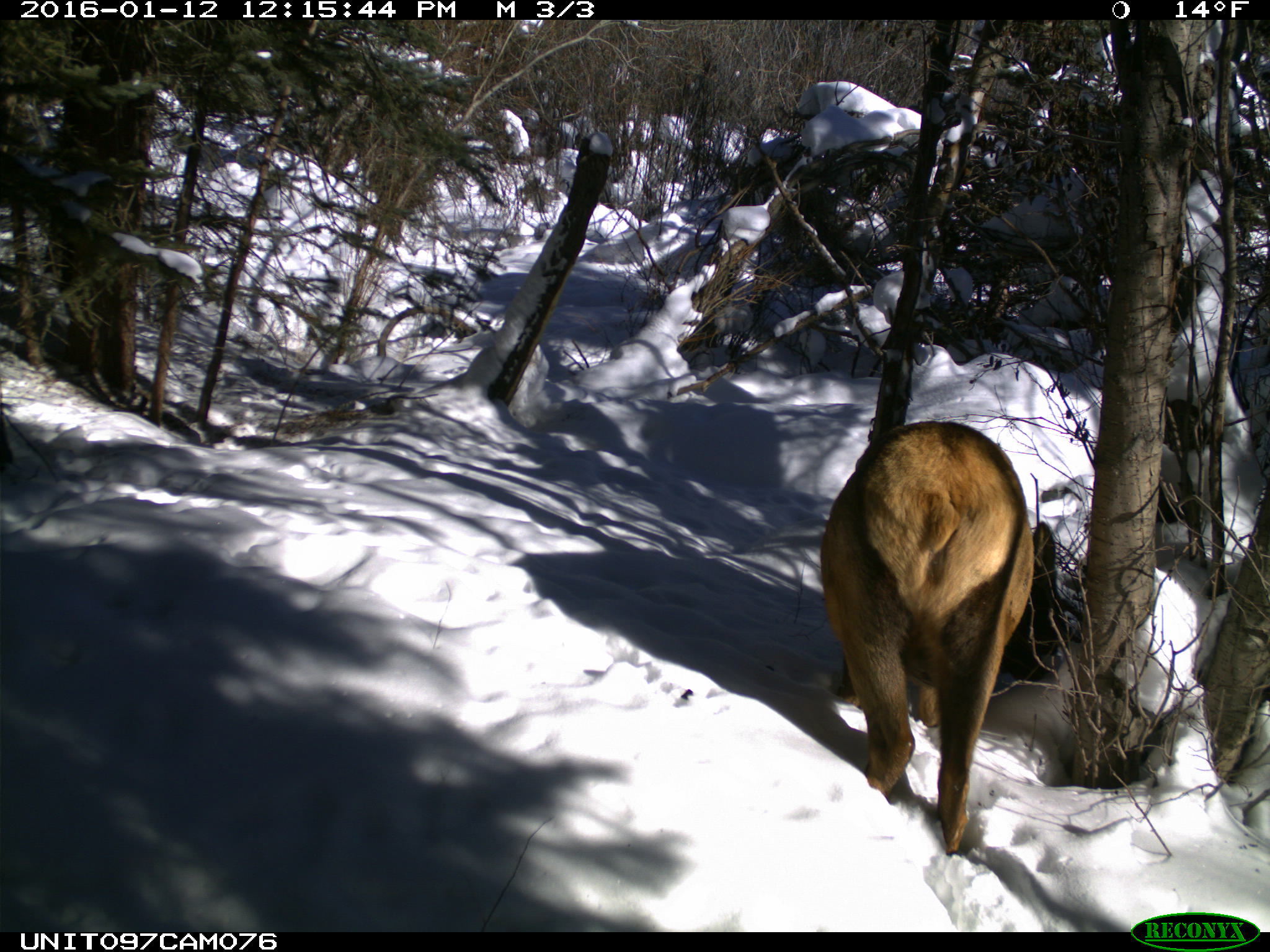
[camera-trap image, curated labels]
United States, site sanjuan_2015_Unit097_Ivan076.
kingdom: Animalia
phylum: Chordata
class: Mammalia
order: Artiodactyla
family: Cervidae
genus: Cervus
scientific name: Cervus elaphus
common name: red deer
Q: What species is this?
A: Cervus elaphus (red deer).